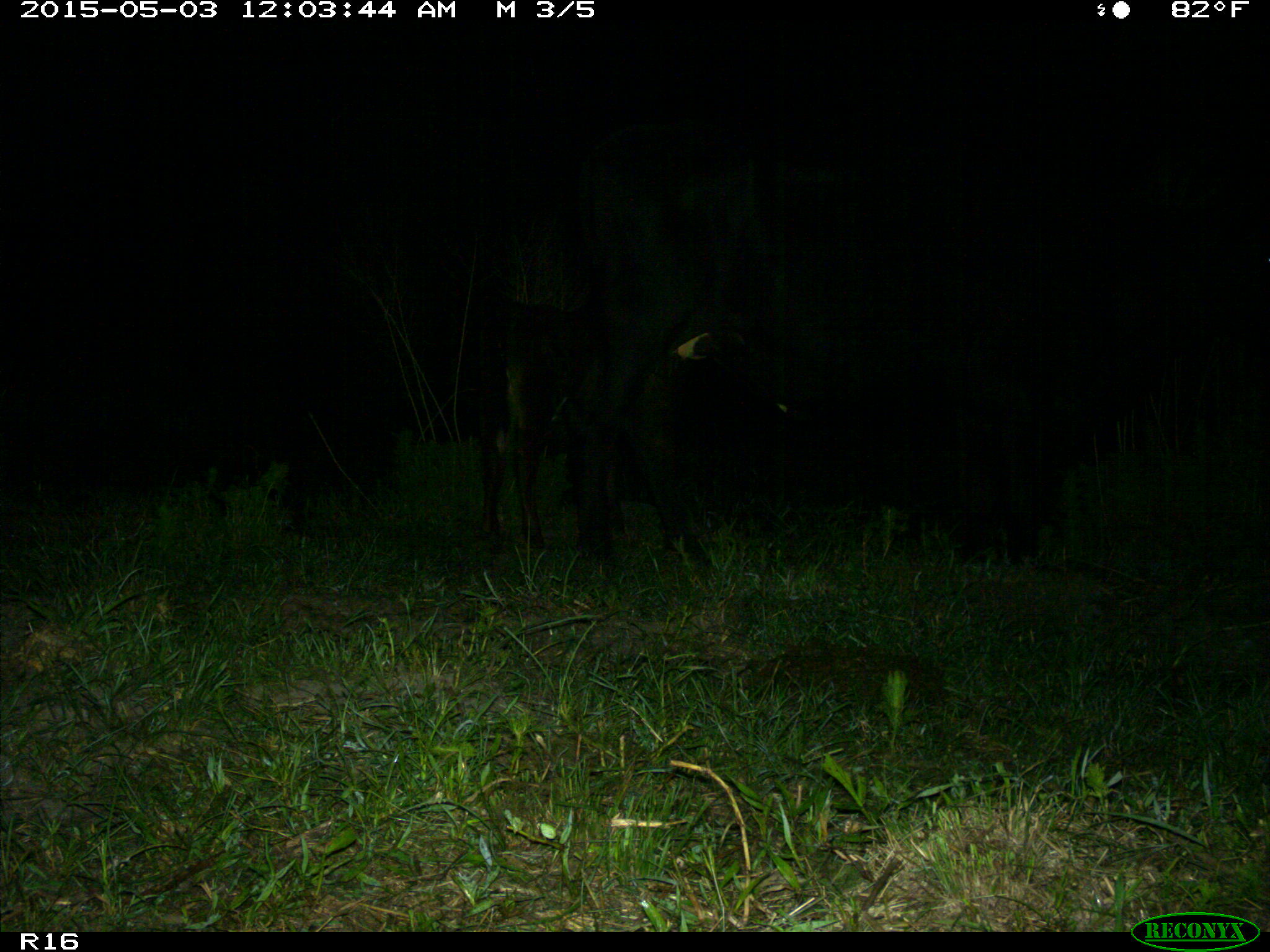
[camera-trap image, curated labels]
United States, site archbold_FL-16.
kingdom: Animalia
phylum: Chordata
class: Mammalia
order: Artiodactyla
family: Bovidae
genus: Bos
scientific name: Bos taurus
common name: domestic cow